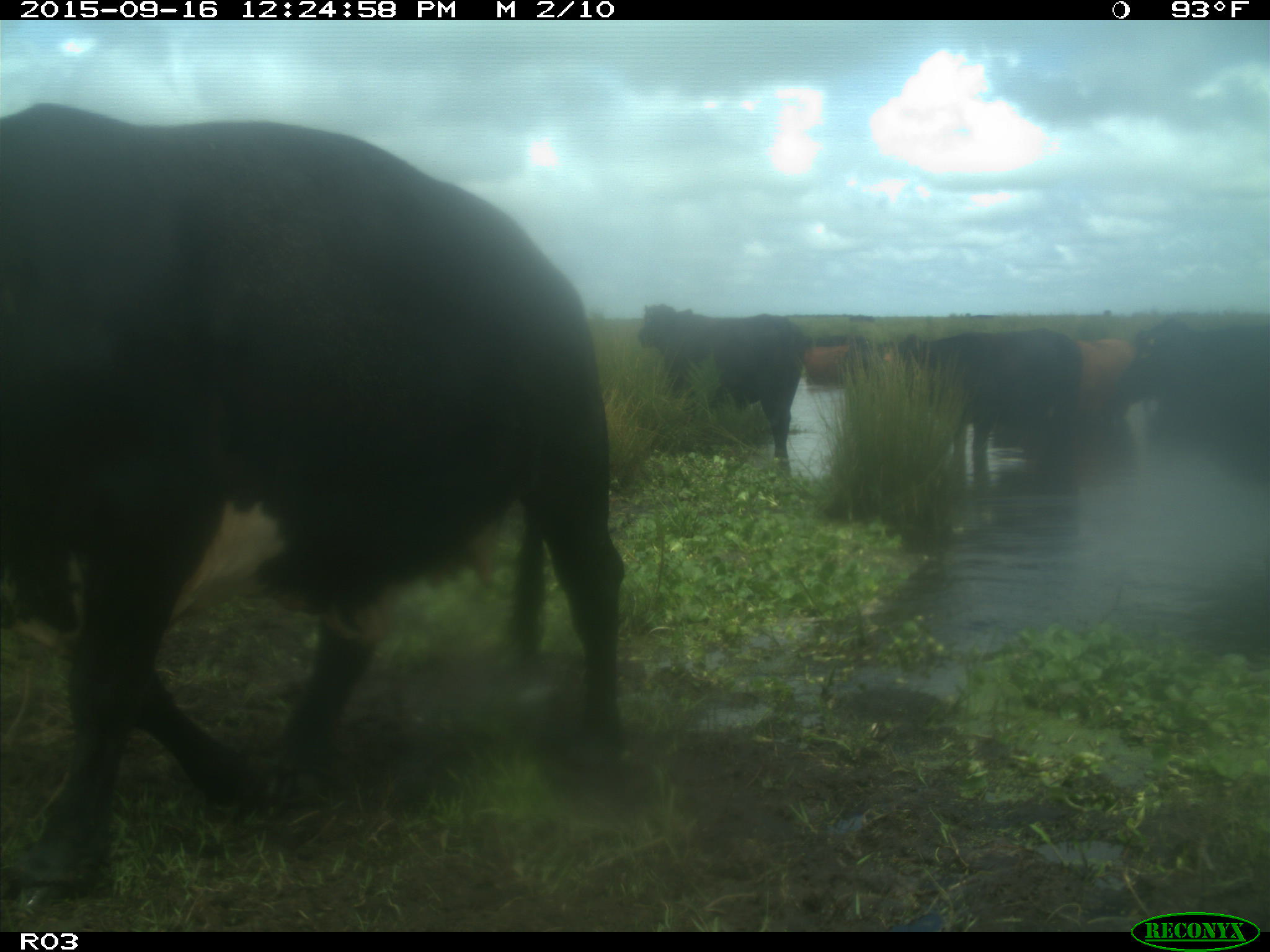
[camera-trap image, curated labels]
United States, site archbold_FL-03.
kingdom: Animalia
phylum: Chordata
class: Mammalia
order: Artiodactyla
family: Bovidae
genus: Bos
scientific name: Bos taurus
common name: domestic cow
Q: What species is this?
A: Bos taurus (domestic cow).